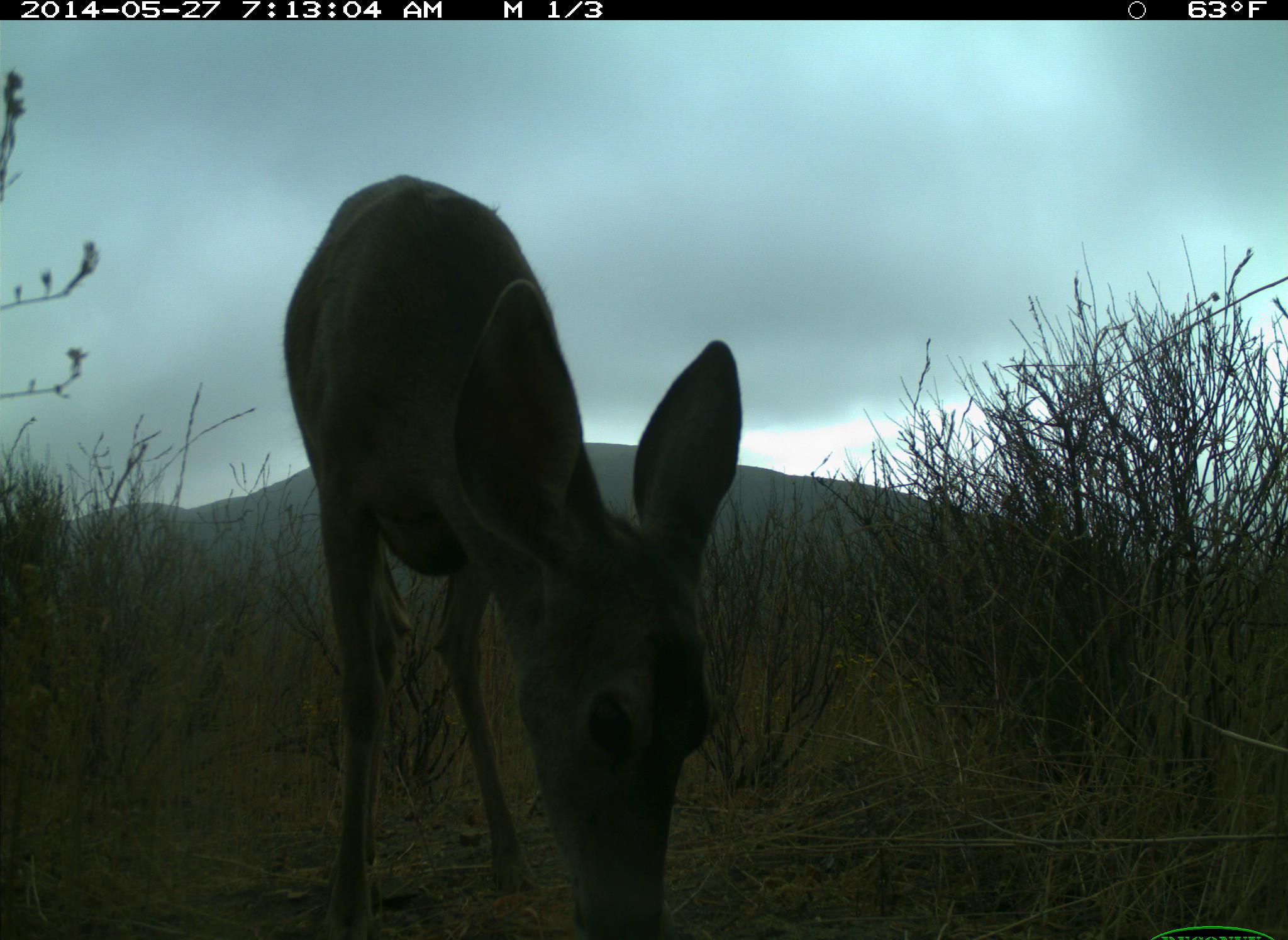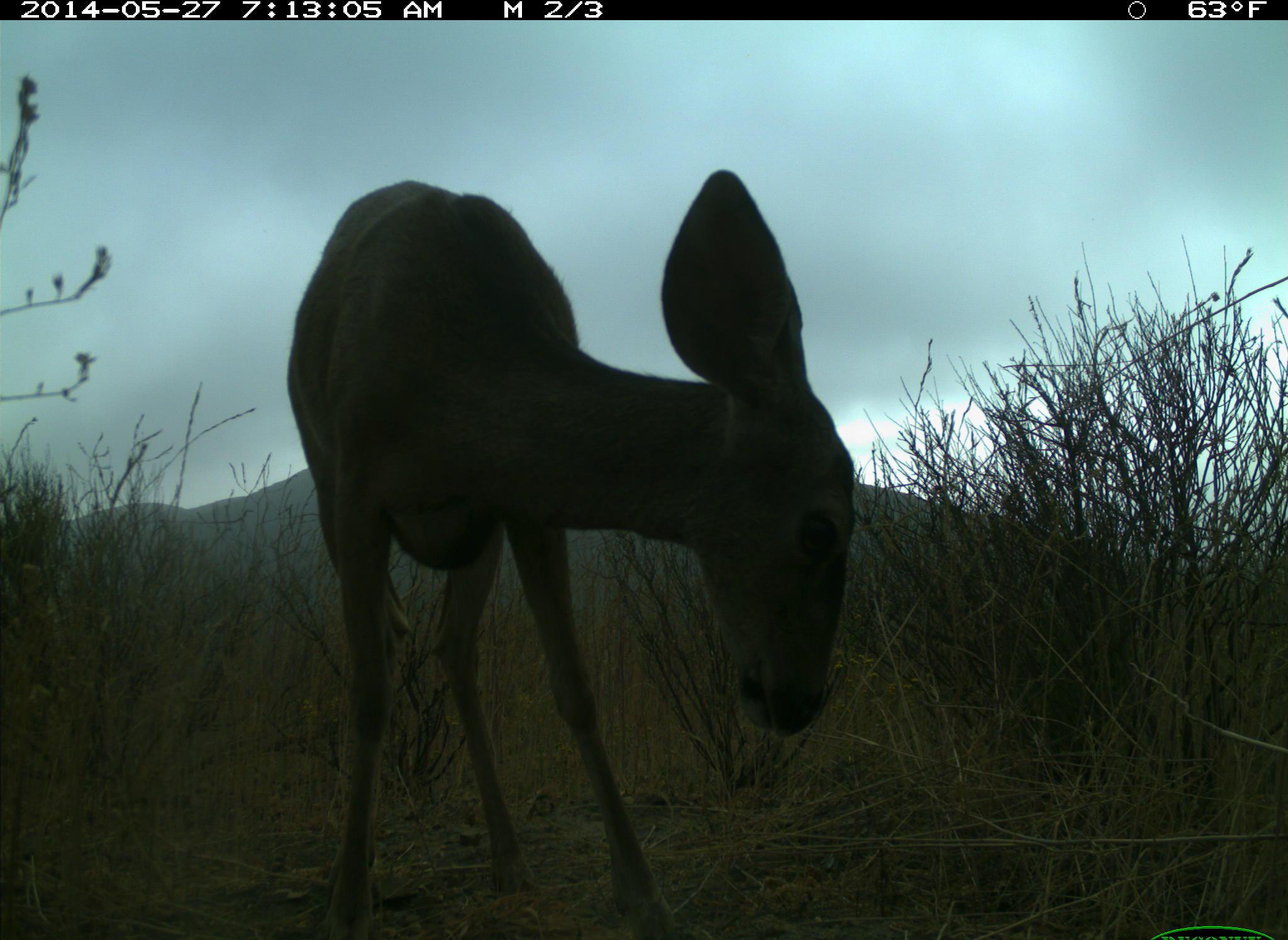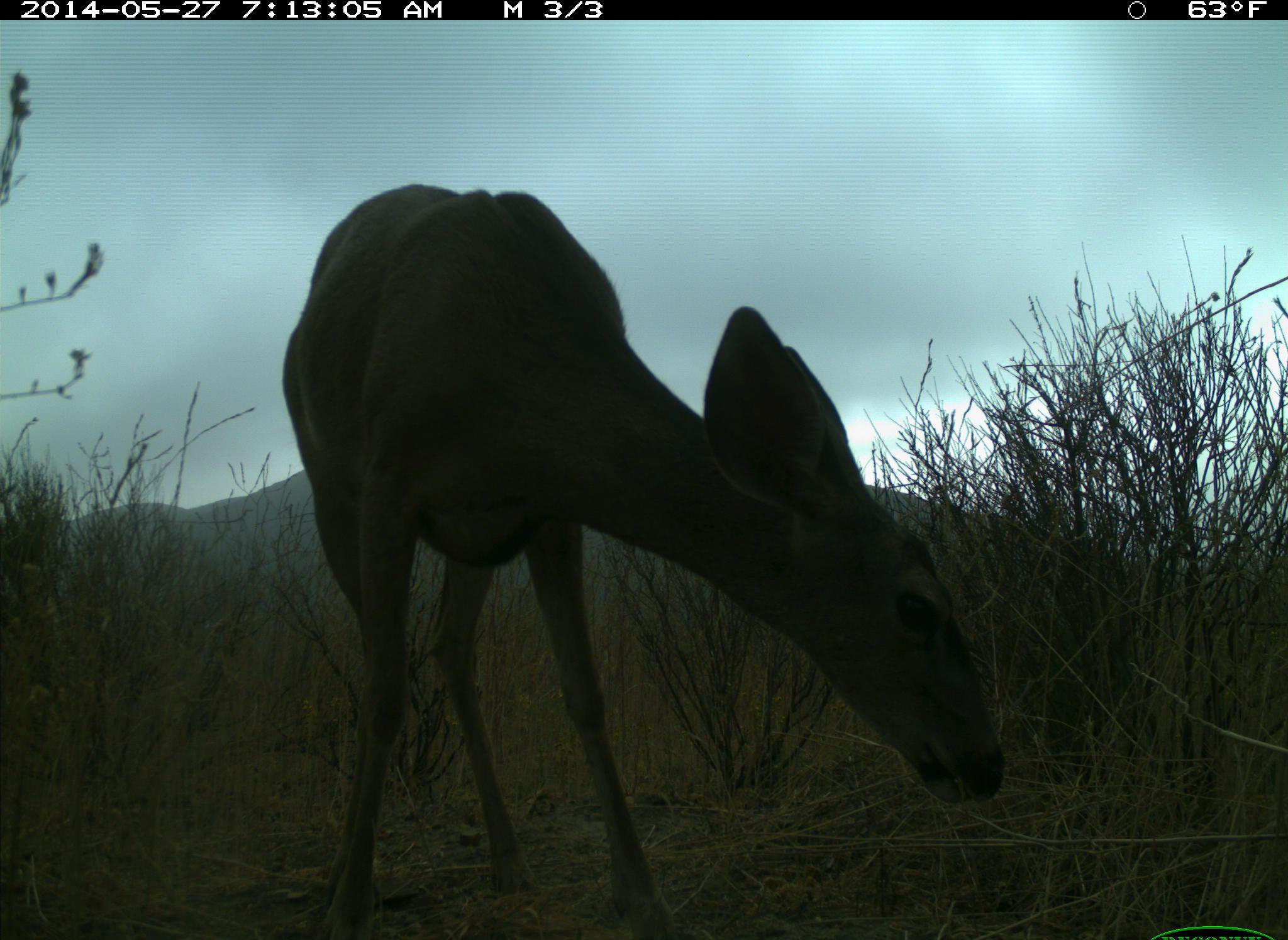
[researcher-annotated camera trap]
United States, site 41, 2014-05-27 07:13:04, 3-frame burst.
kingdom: Animalia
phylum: Chordata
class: Mammalia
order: Artiodactyla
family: Cervidae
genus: Odocoileus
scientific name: Odocoileus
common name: deer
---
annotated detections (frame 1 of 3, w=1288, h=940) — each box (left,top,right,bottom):
deer: (280,168,744,938)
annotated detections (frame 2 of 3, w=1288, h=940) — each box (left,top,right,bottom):
deer: (284,172,860,940)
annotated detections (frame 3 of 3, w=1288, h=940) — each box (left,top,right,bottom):
deer: (282,181,1003,939)